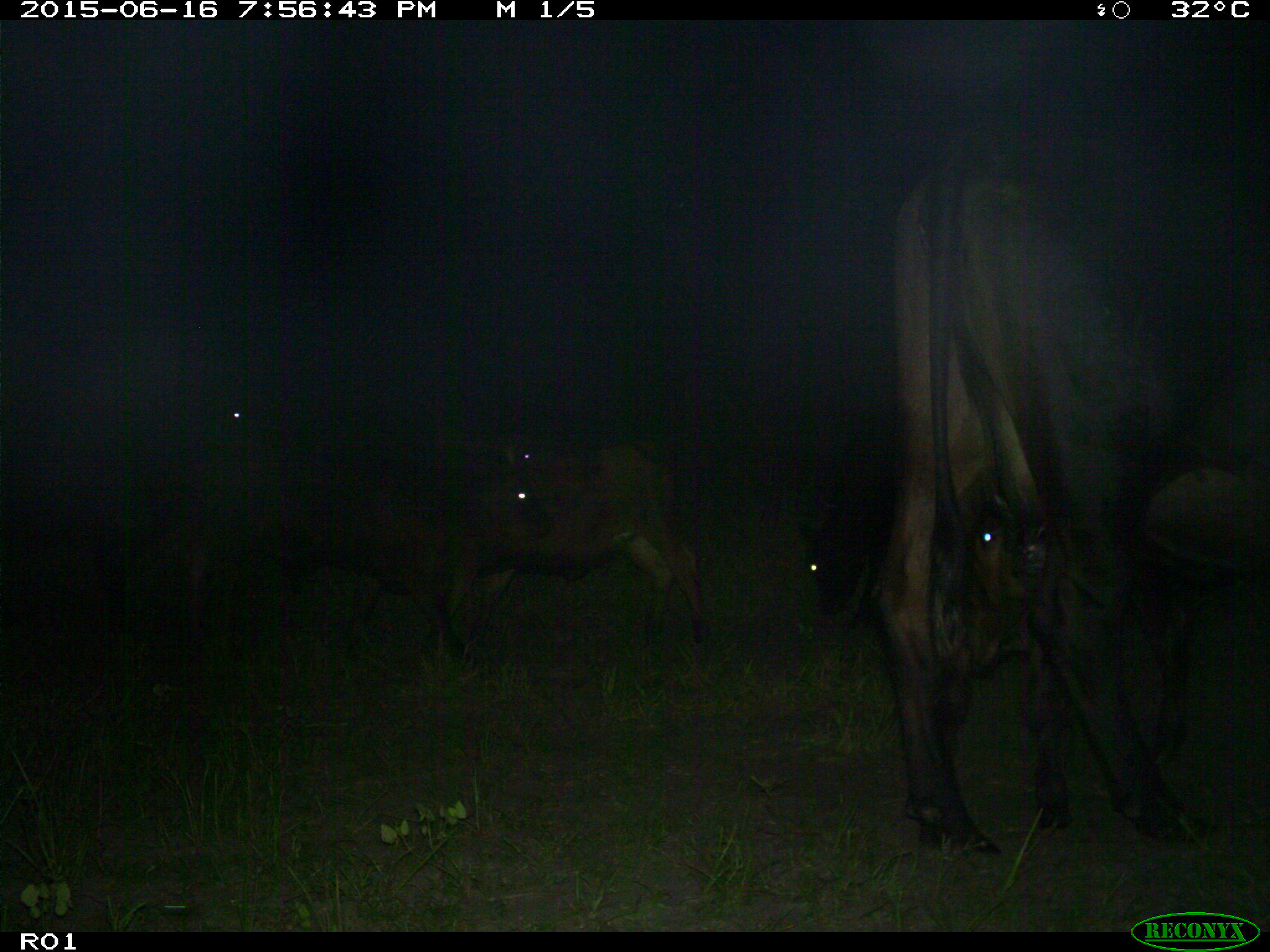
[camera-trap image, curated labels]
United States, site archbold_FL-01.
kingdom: Animalia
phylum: Chordata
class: Mammalia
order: Artiodactyla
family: Bovidae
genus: Bos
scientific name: Bos taurus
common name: domestic cow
Bos taurus (domestic cow).